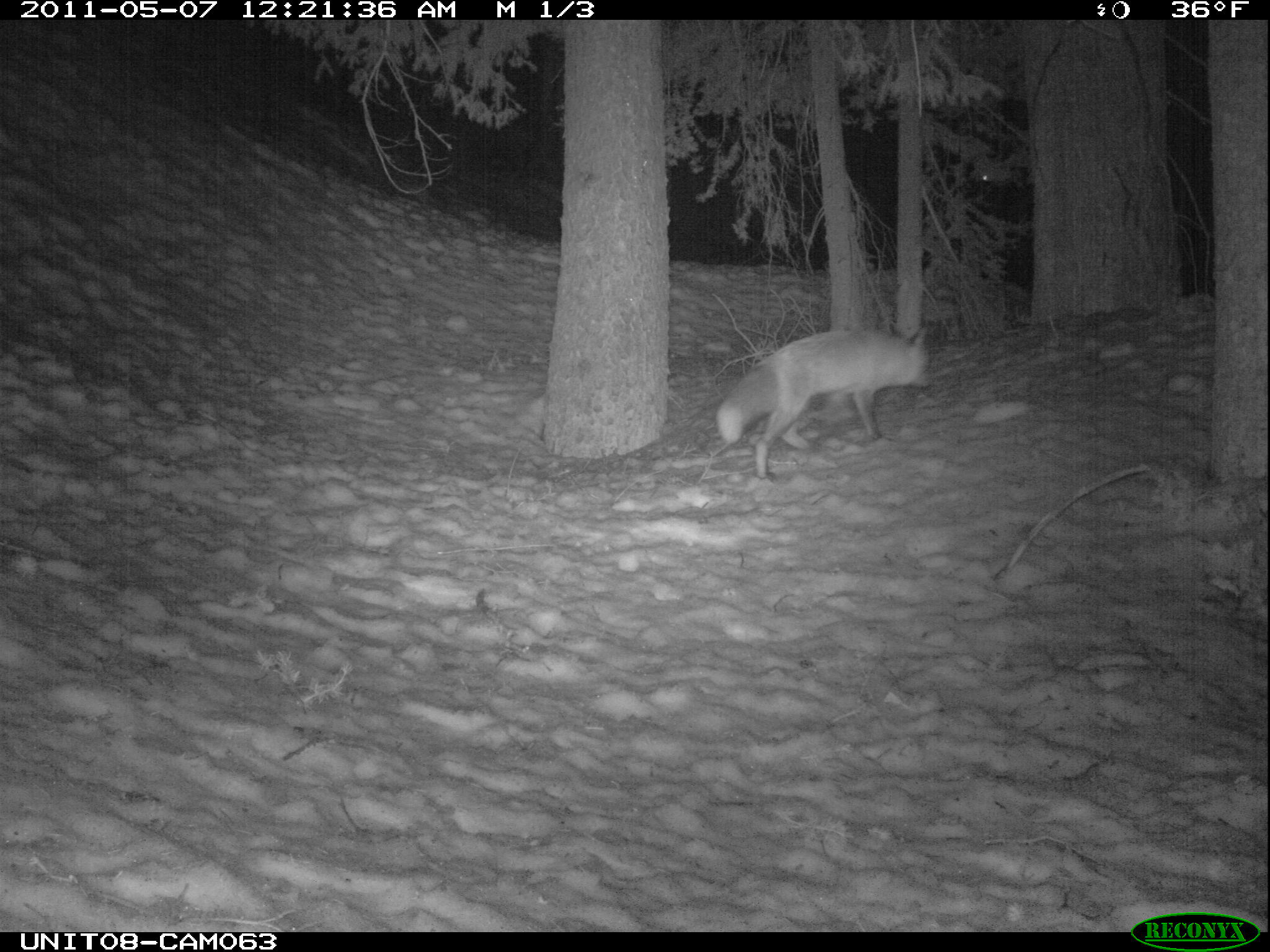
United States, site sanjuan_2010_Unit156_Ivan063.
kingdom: Animalia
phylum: Chordata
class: Mammalia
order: Carnivora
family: Canidae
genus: Vulpes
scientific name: Vulpes vulpes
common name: red fox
Vulpes vulpes (red fox).